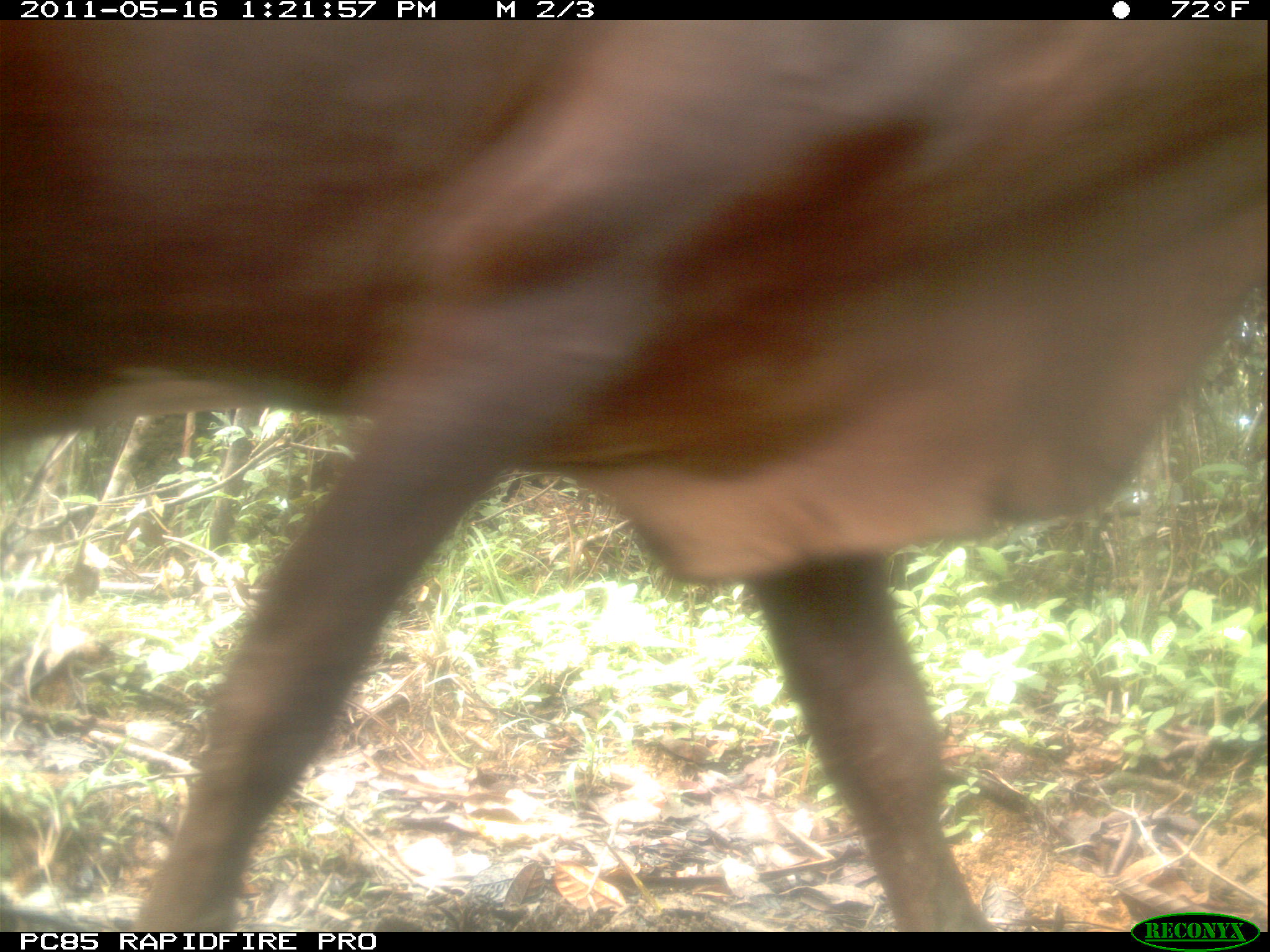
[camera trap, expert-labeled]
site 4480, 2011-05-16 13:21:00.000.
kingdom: Animalia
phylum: Chordata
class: Mammalia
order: Artiodactyla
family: Bovidae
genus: Bos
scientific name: Bos taurus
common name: domestic cattle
Bos taurus (domestic cattle), count 4.